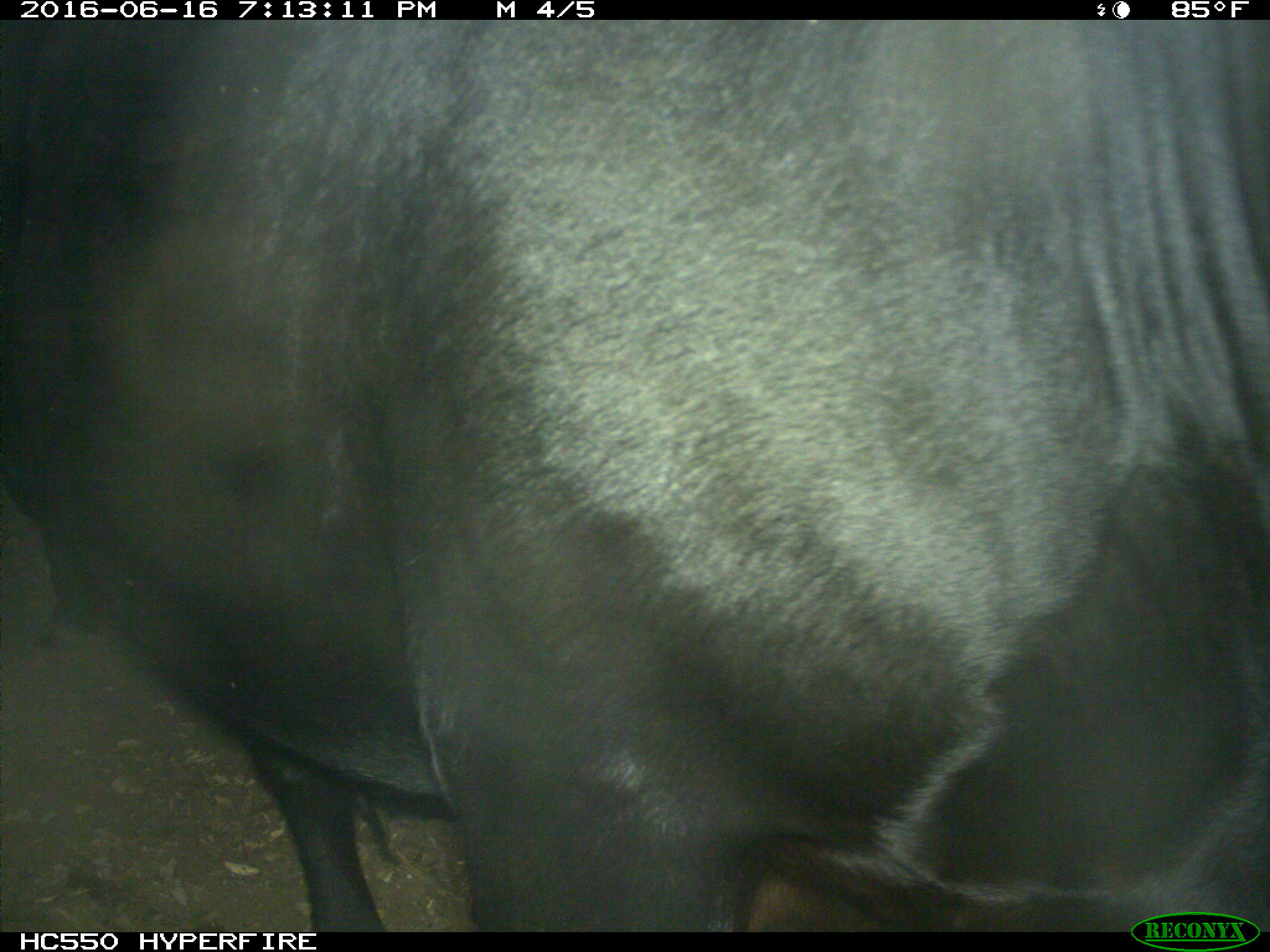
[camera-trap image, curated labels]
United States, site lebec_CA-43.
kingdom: Animalia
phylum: Chordata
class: Mammalia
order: Artiodactyla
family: Bovidae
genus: Bos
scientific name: Bos taurus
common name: domestic cow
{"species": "Bos taurus (domestic cow)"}